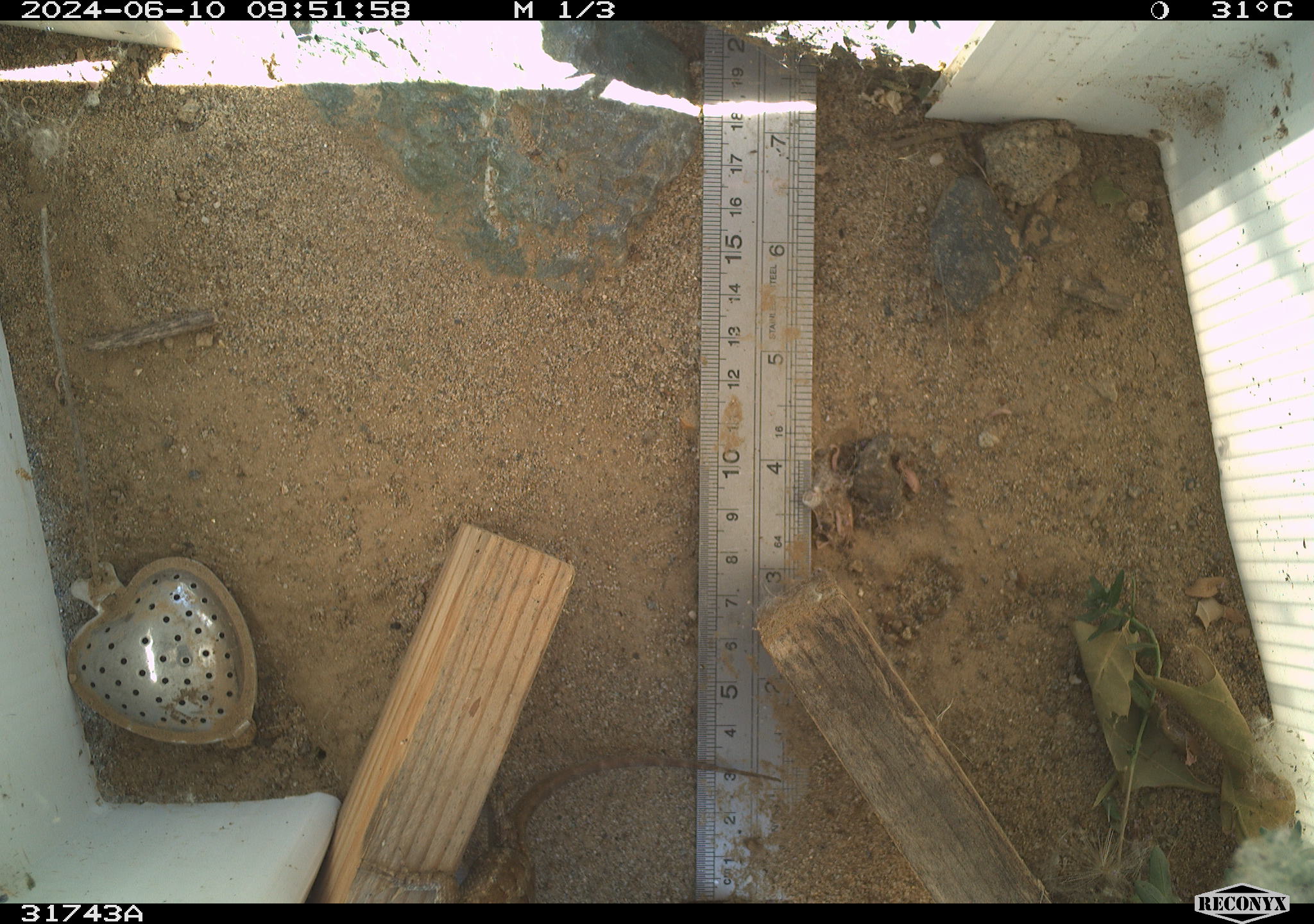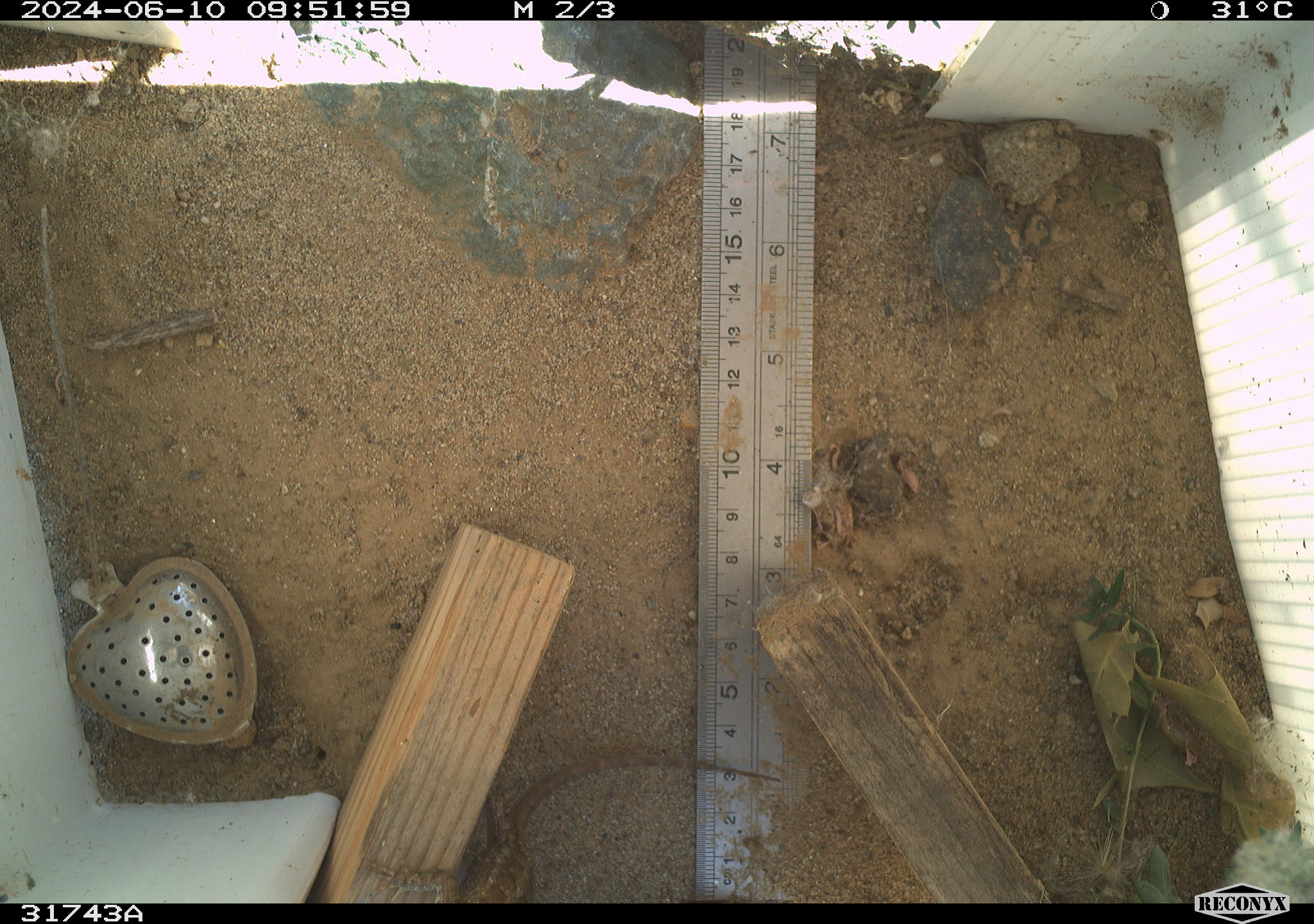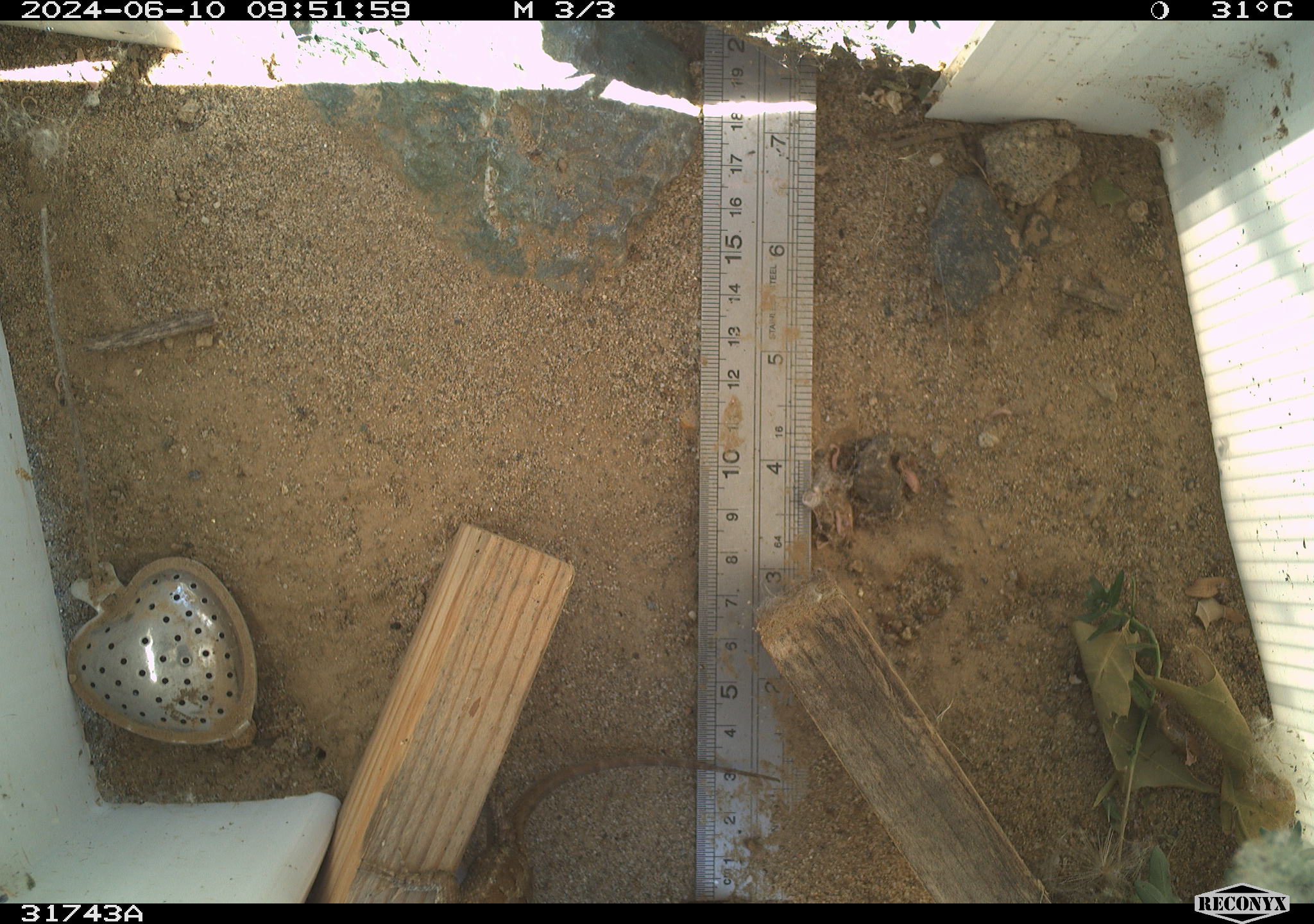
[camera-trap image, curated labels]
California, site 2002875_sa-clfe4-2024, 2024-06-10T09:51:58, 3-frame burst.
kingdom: Animalia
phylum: Chordata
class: Reptilia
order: Squamata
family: Phrynosomatidae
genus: Sceloporus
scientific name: Sceloporus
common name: spiny lizards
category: sceloporus species